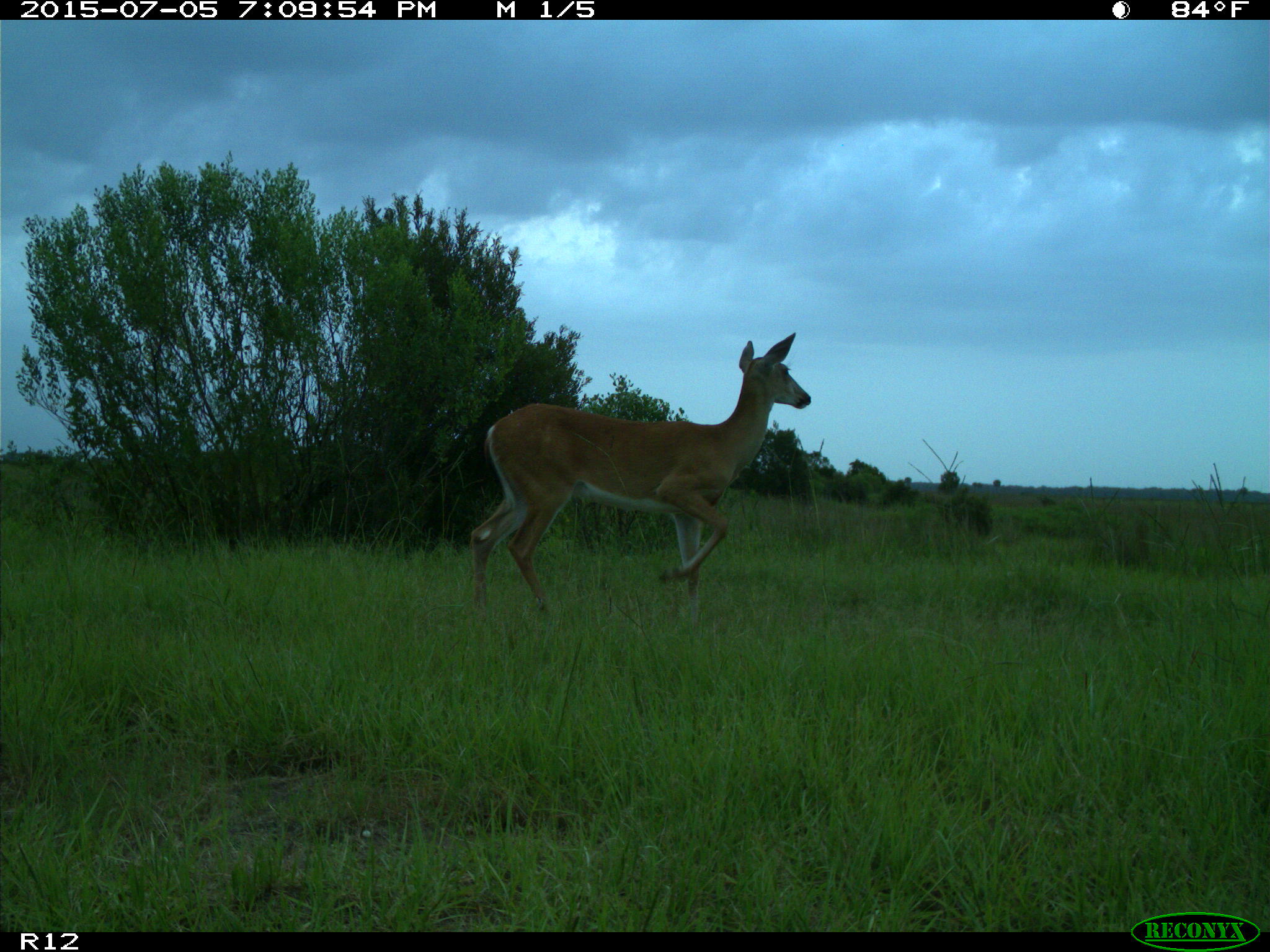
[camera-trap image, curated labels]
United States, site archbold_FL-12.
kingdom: Animalia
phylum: Chordata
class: Mammalia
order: Artiodactyla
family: Cervidae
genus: Odocoileus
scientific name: Odocoileus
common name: deer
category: unidentified deer